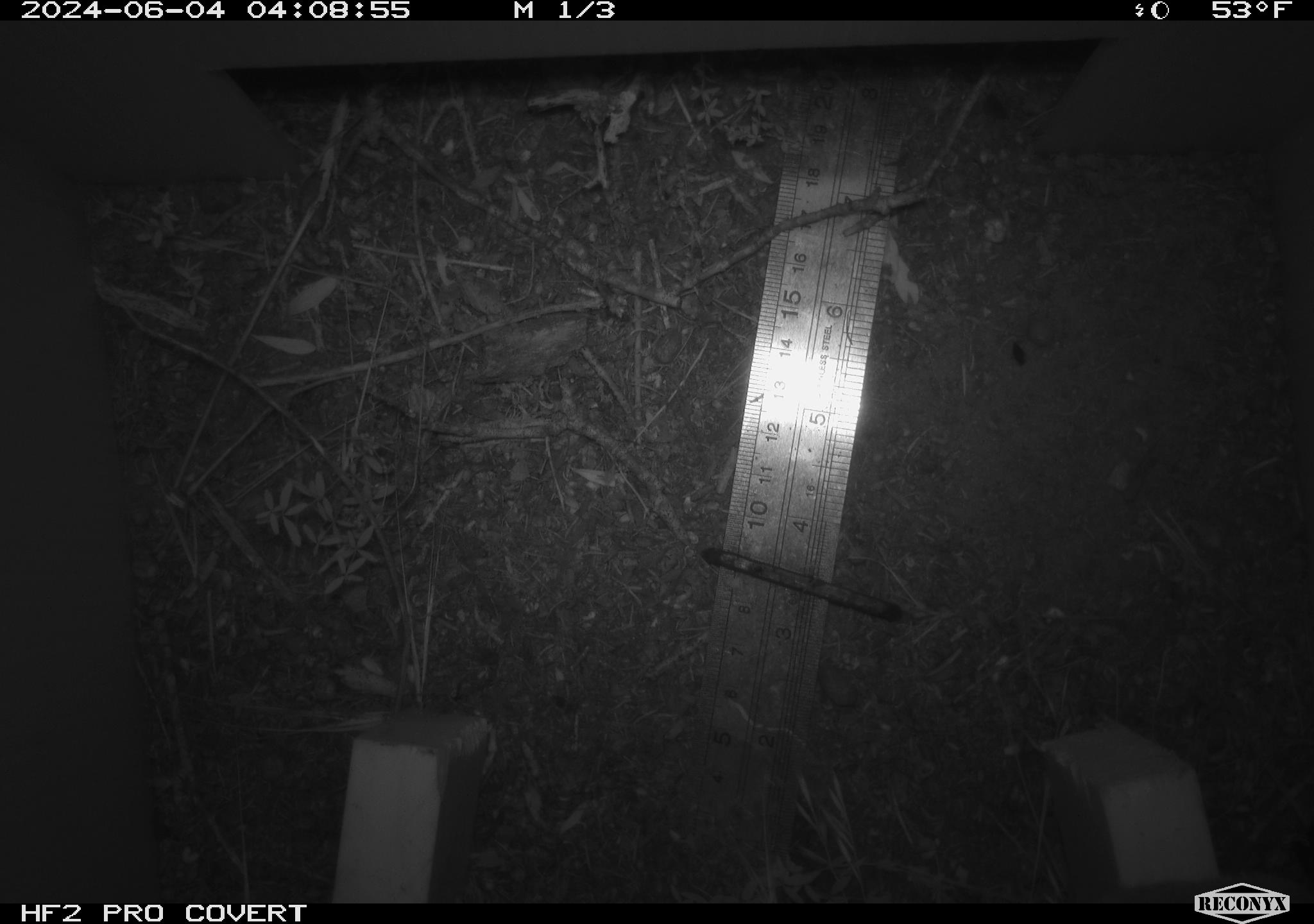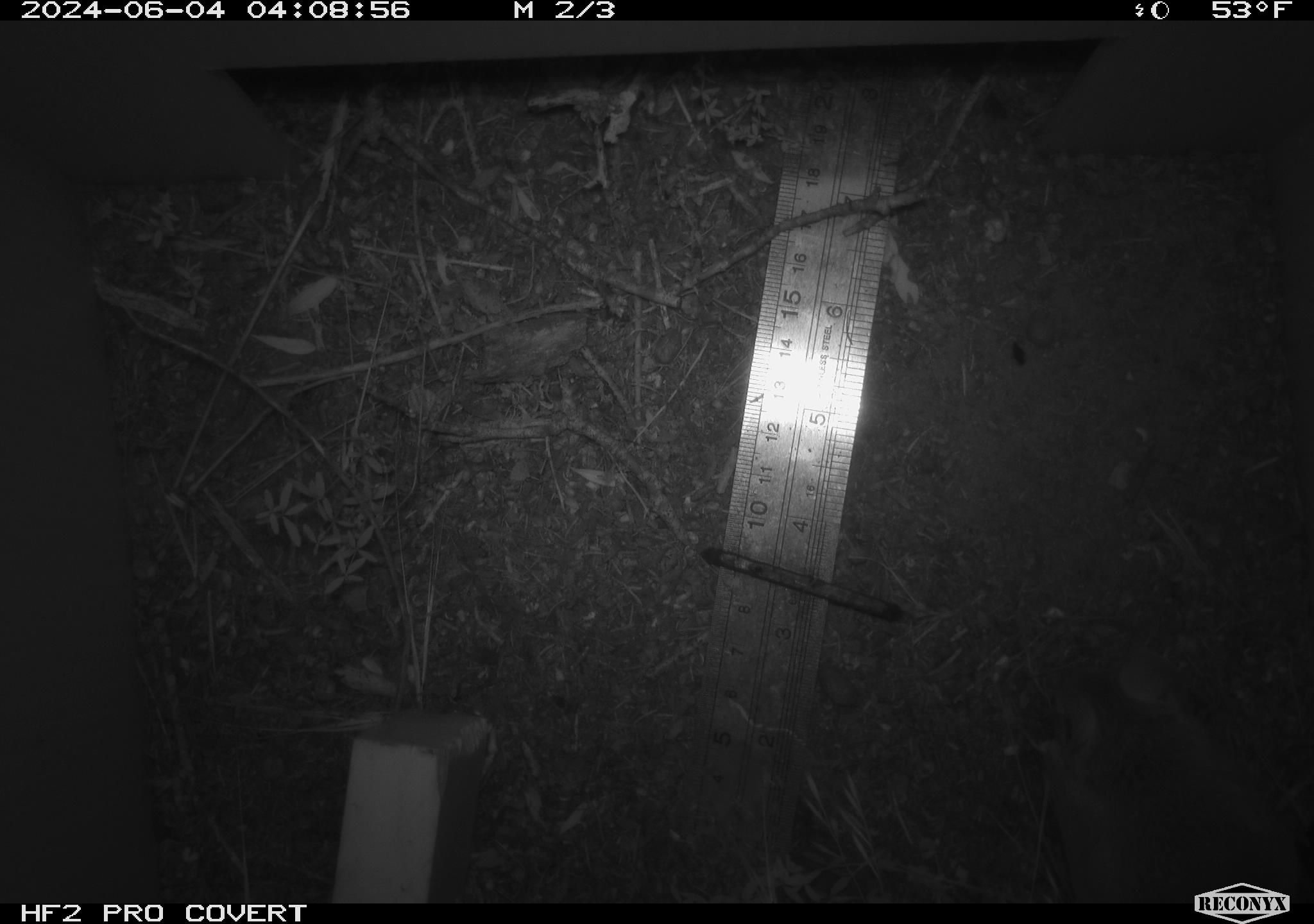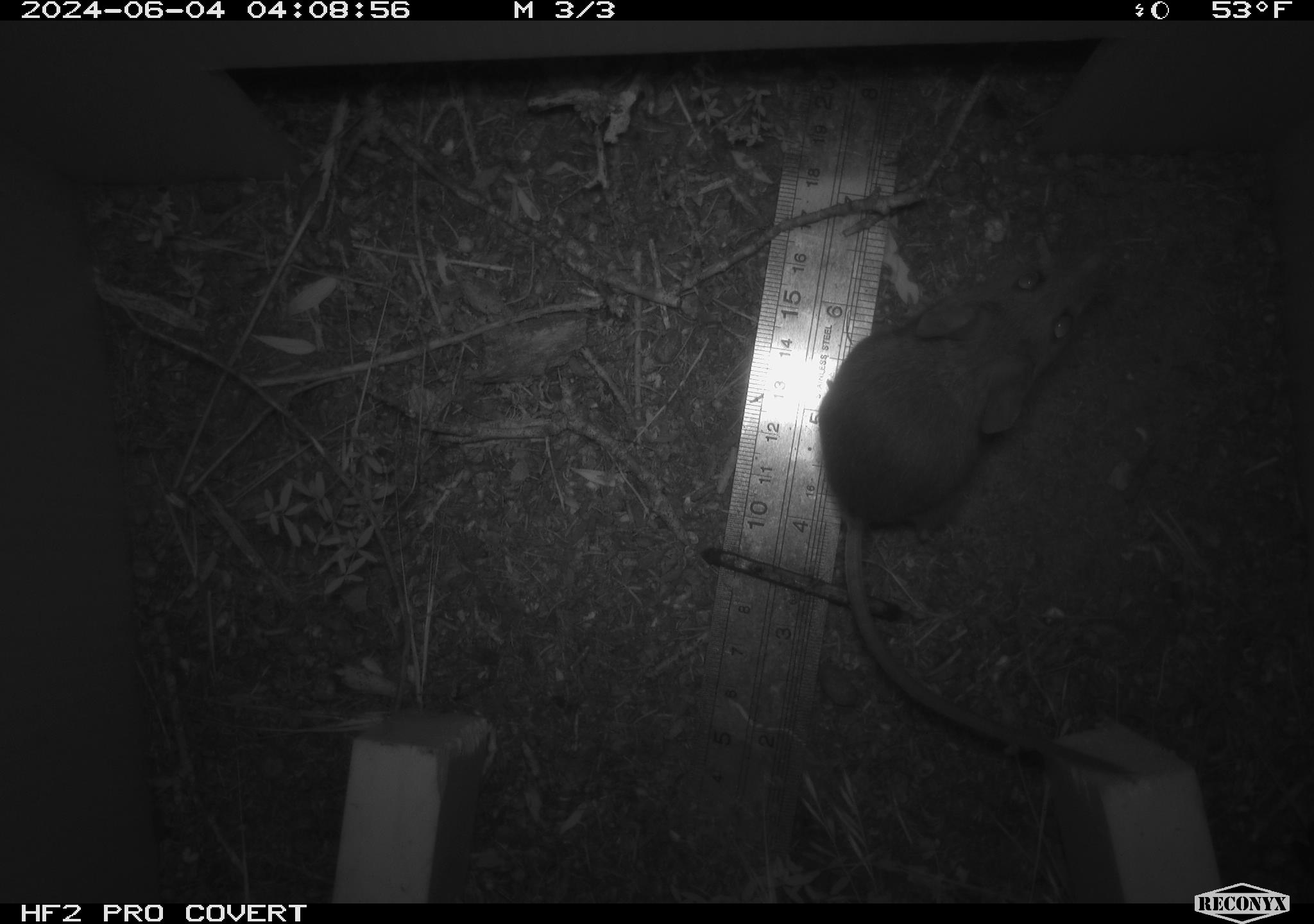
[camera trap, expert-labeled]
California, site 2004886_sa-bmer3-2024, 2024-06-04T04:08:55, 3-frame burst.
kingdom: Animalia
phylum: Chordata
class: Mammalia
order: Rodentia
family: Heteromyidae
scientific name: Heteromyidae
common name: kangaroo rats and pocket mice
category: heteromyidae family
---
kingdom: Animalia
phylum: Chordata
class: Mammalia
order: Rodentia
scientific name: Rodentia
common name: mouse species